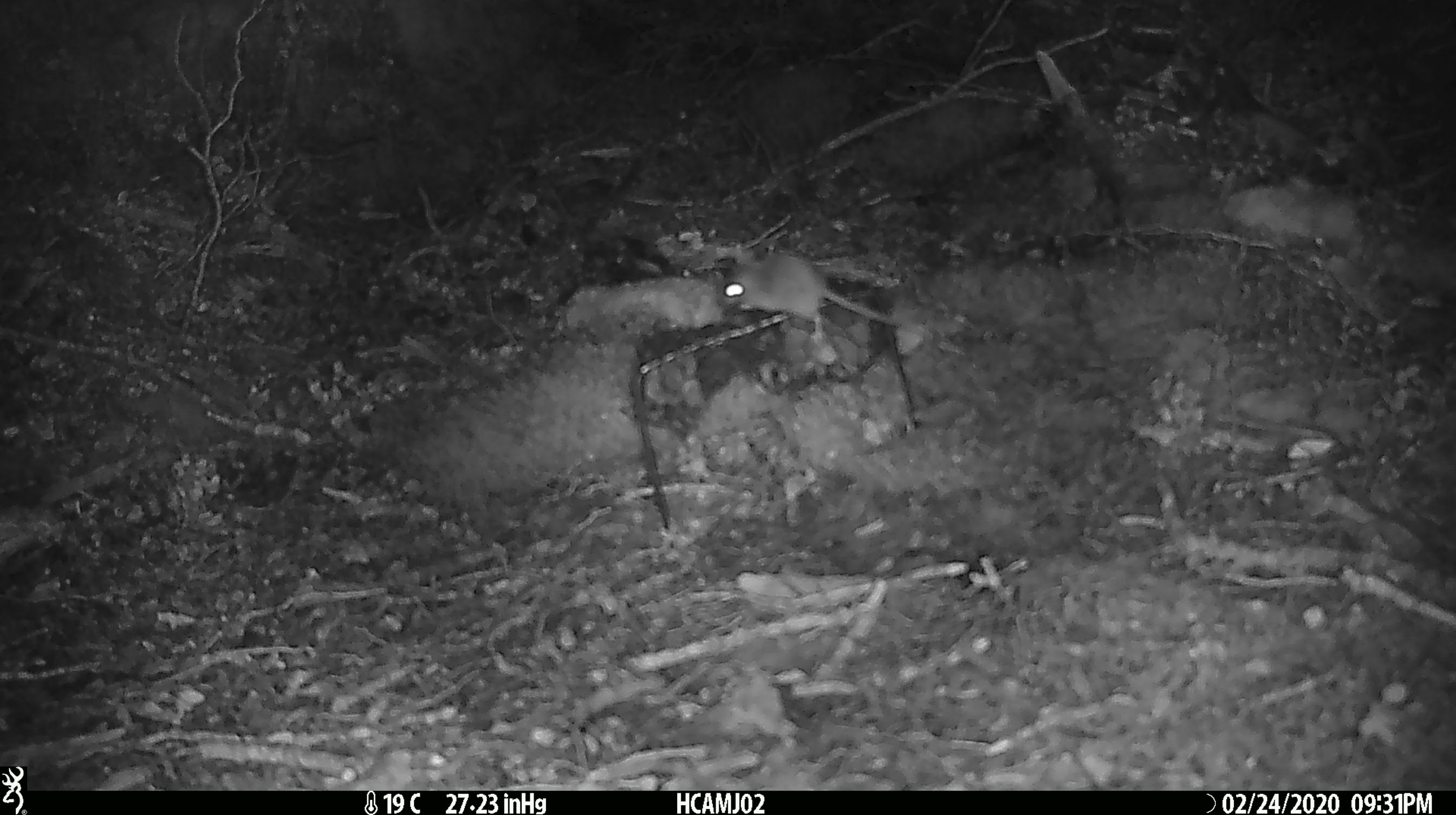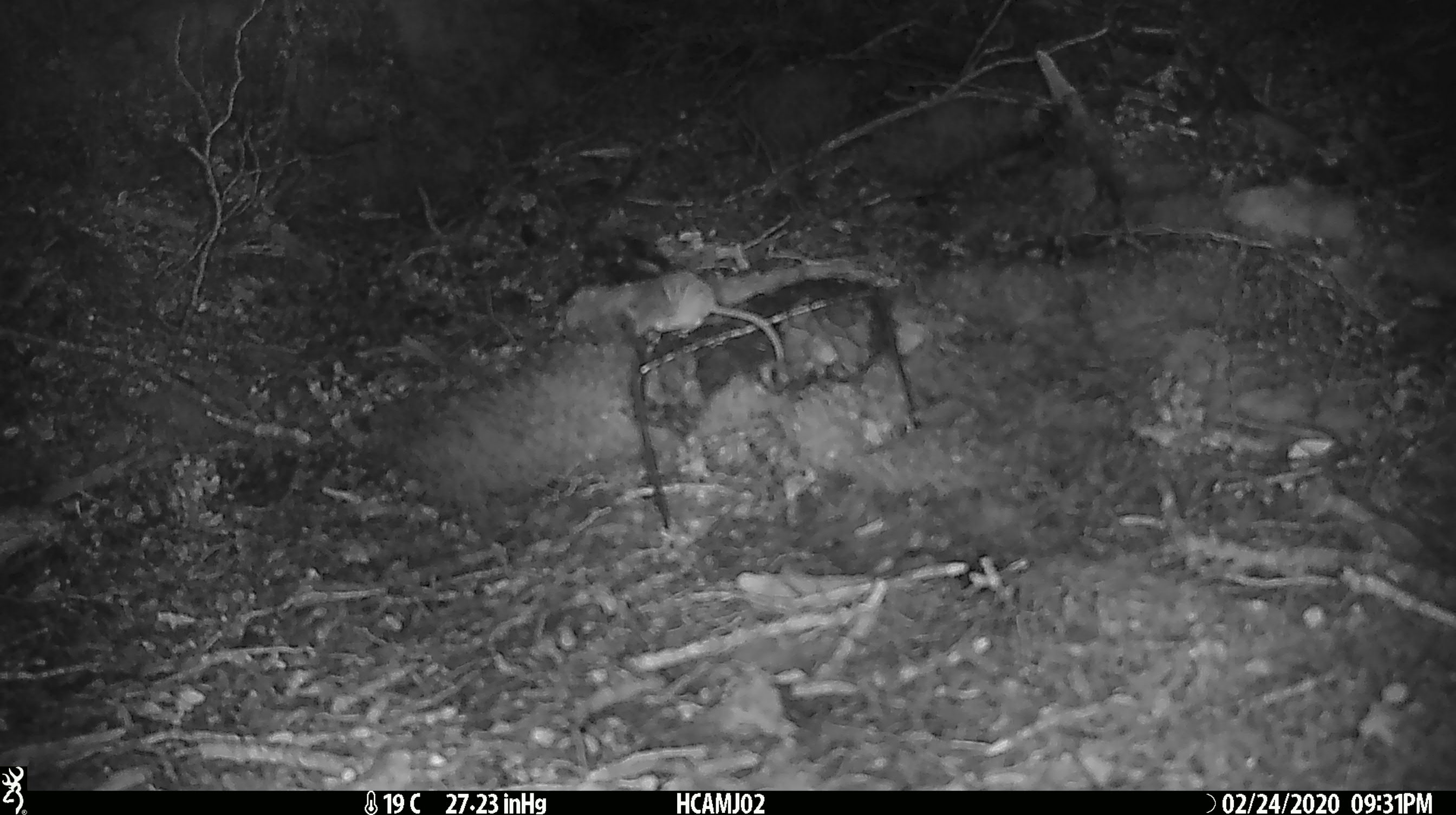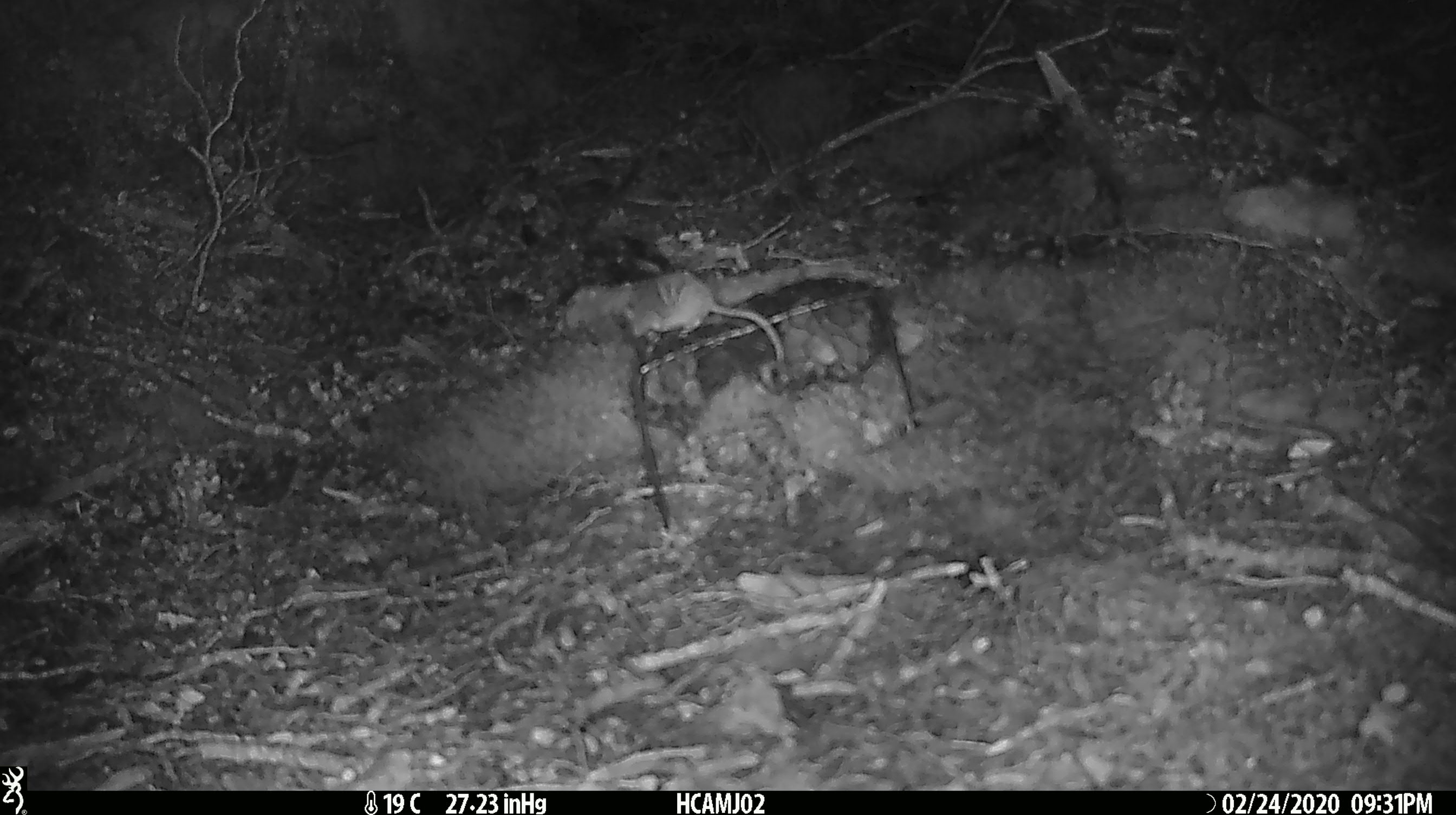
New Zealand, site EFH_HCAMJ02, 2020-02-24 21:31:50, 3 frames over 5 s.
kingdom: Animalia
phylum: Chordata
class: Mammalia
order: Rodentia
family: Muridae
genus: Mus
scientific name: Mus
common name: mouse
Mouse (Mus).